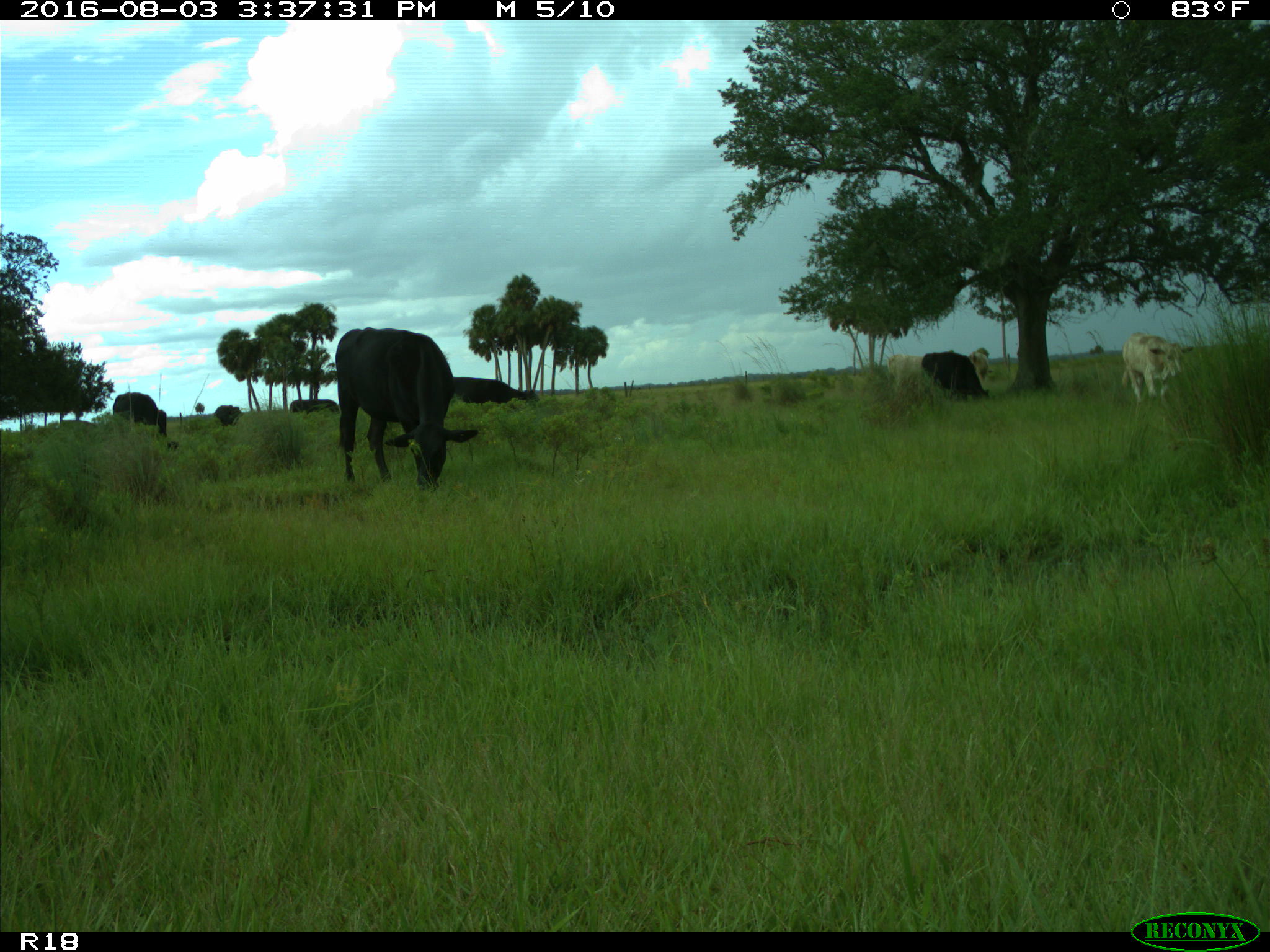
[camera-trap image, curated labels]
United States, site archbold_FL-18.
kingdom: Animalia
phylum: Chordata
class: Mammalia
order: Artiodactyla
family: Bovidae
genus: Bos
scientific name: Bos taurus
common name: domestic cow